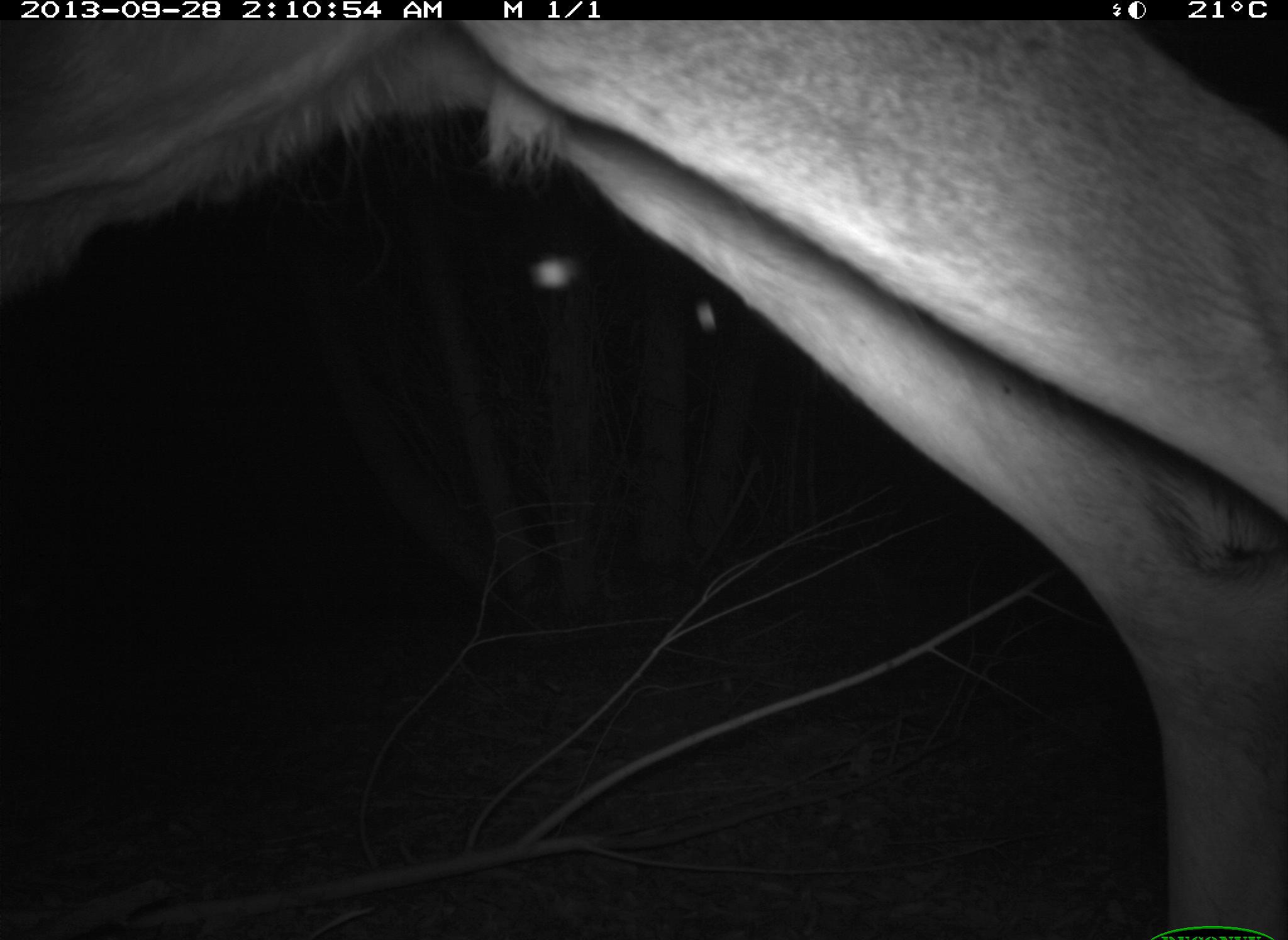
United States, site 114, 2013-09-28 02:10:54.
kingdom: Animalia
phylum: Chordata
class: Mammalia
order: Artiodactyla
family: Cervidae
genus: Odocoileus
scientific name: Odocoileus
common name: deer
Deer (Odocoileus).